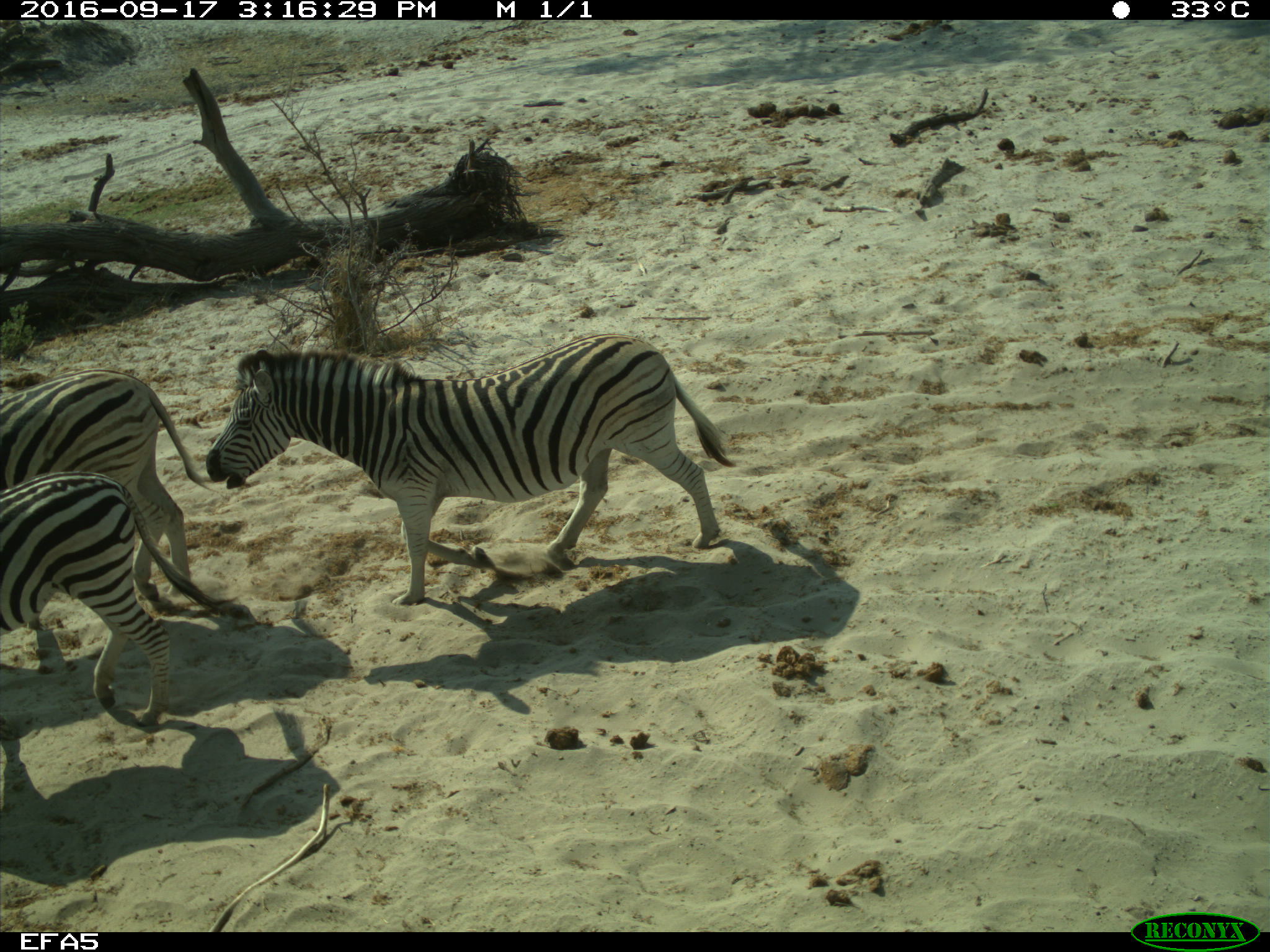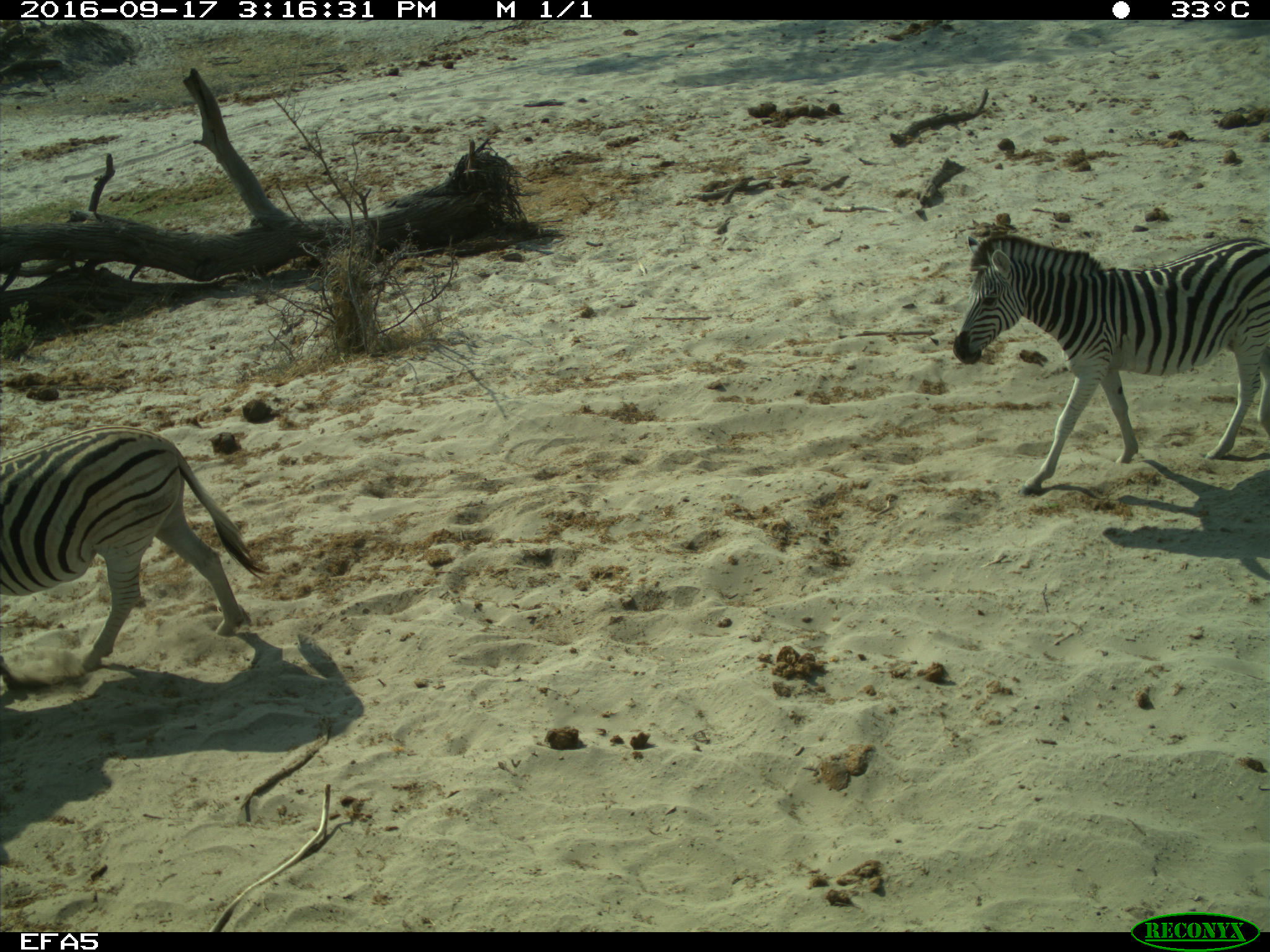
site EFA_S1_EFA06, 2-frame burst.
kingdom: Animalia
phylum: Chordata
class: Mammalia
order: Perissodactyla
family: Equidae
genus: Equus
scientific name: Equus quagga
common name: plains zebra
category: zebraplains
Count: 4.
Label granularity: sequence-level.